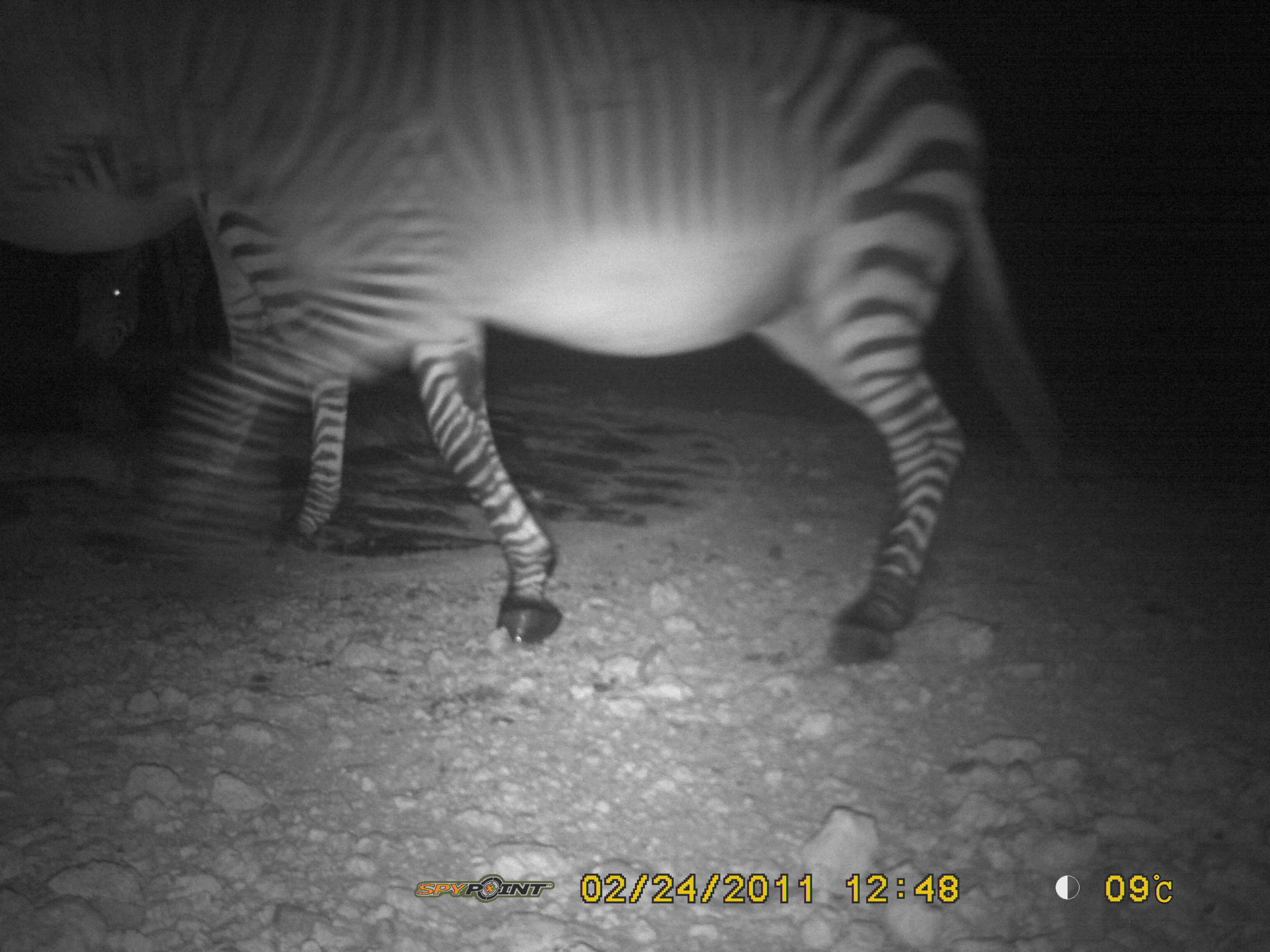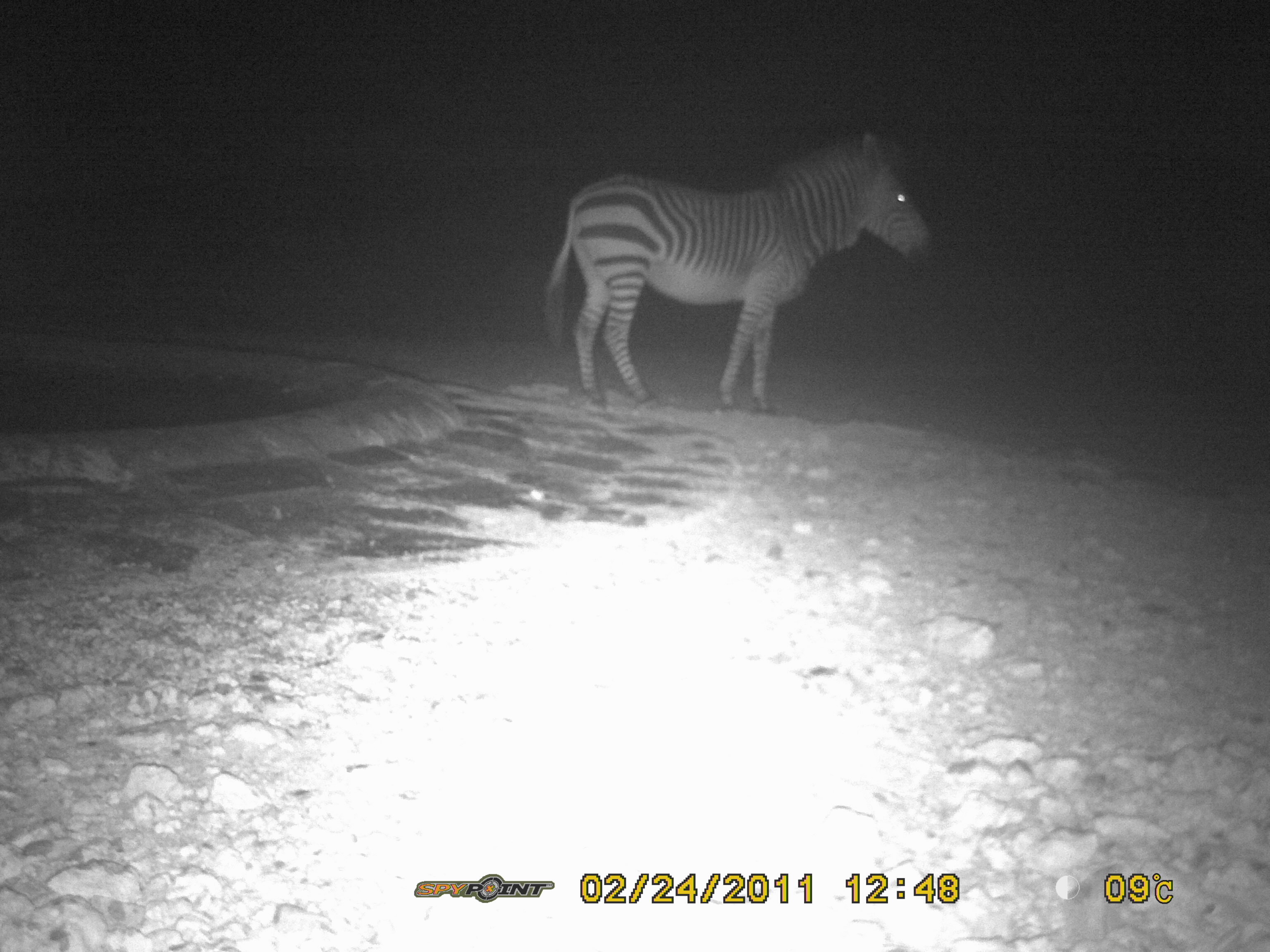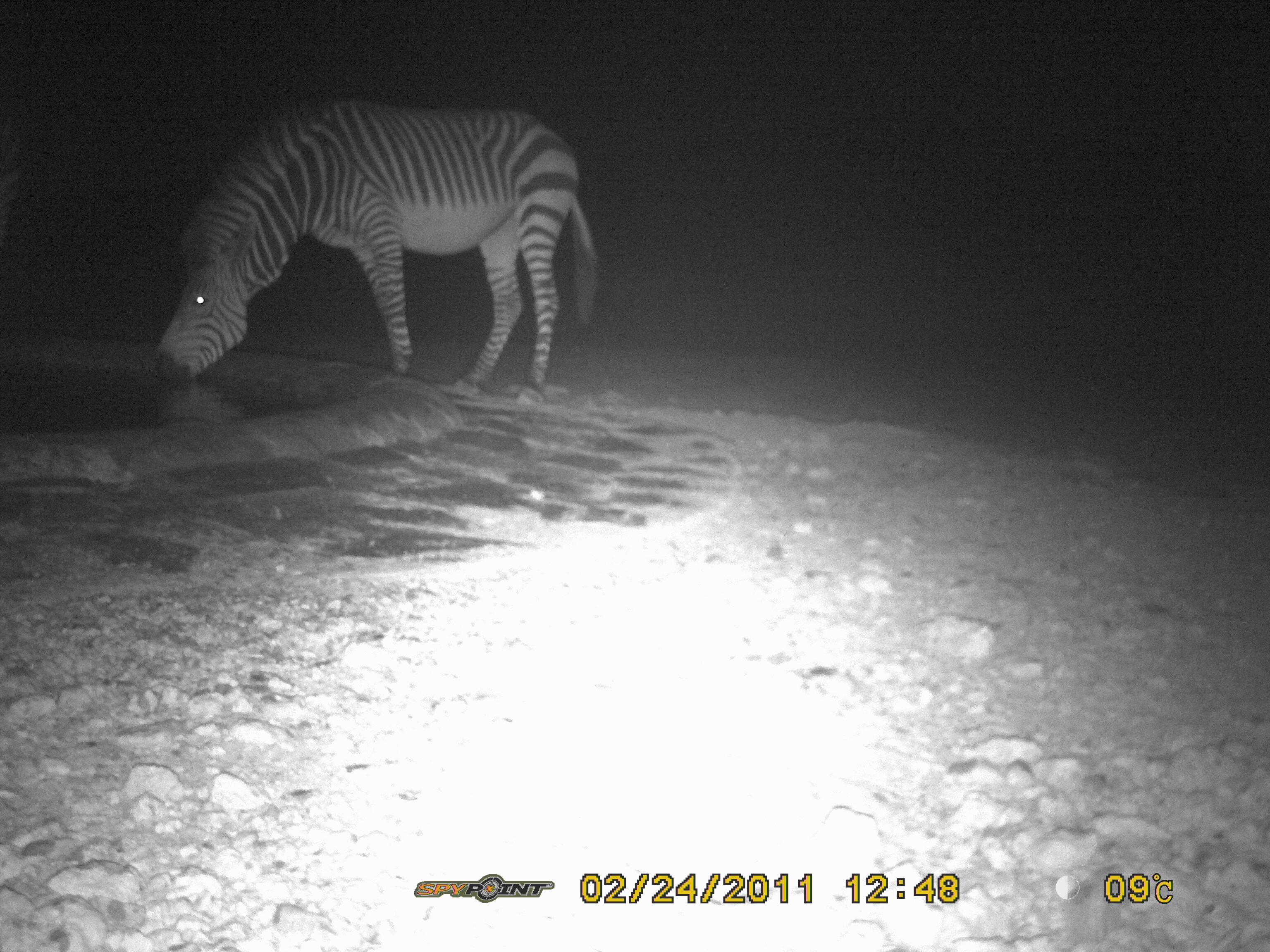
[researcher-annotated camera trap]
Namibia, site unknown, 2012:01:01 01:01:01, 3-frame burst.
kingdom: Animalia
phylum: Chordata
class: Mammalia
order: Perissodactyla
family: Equidae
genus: Equus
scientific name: Equus zebra hartmannae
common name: hartmann's mountain zebra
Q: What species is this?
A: Equus zebra hartmannae (hartmann's mountain zebra).